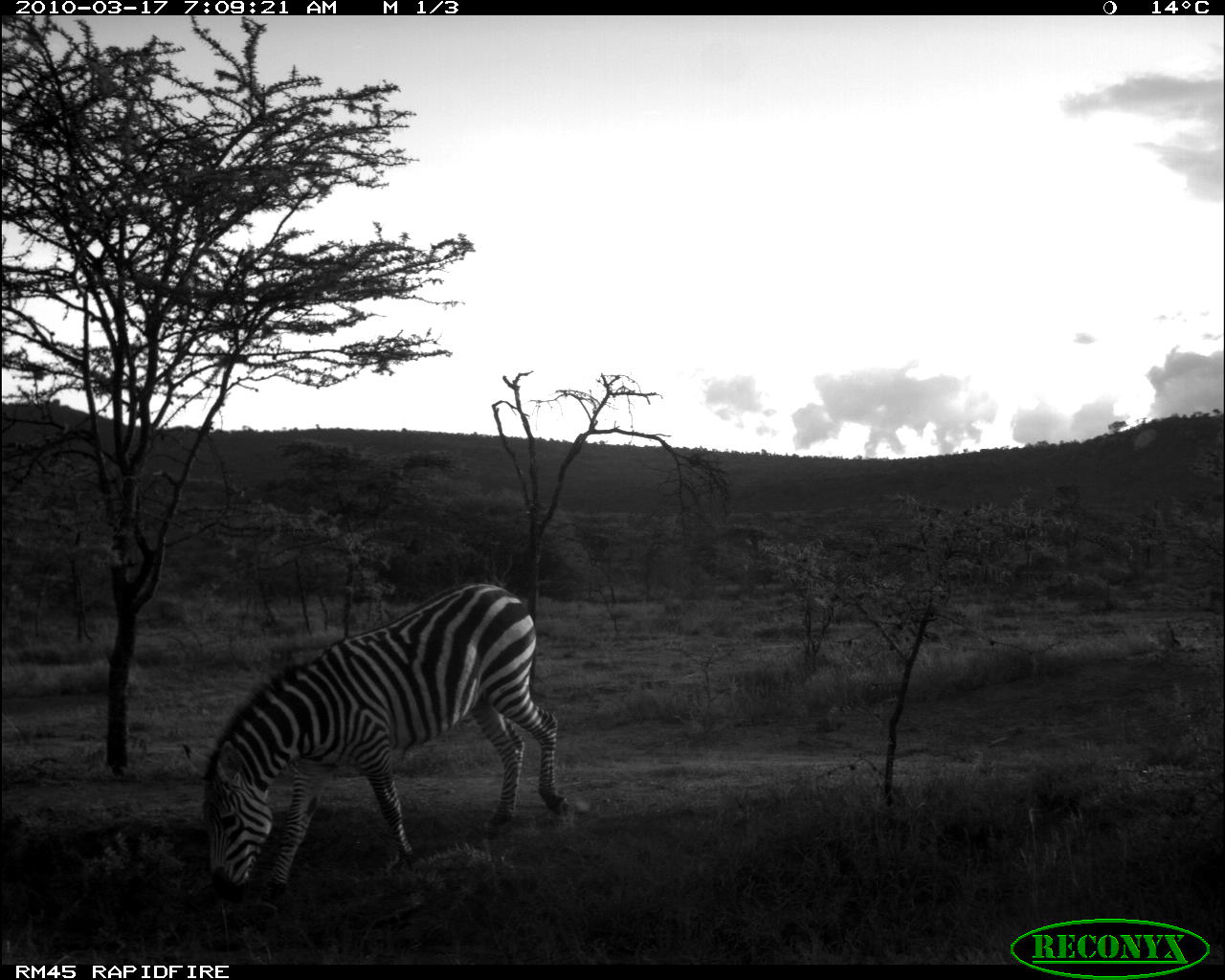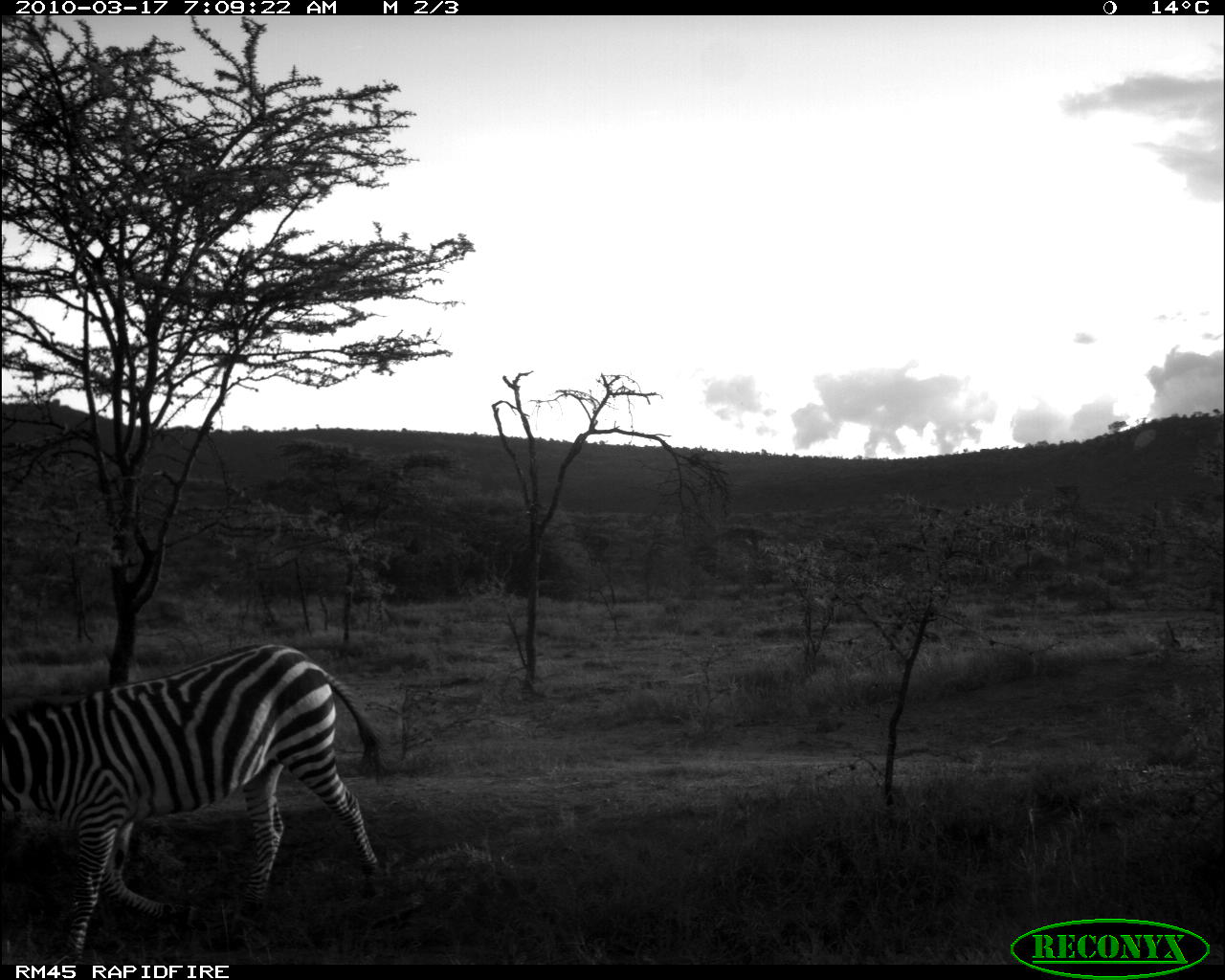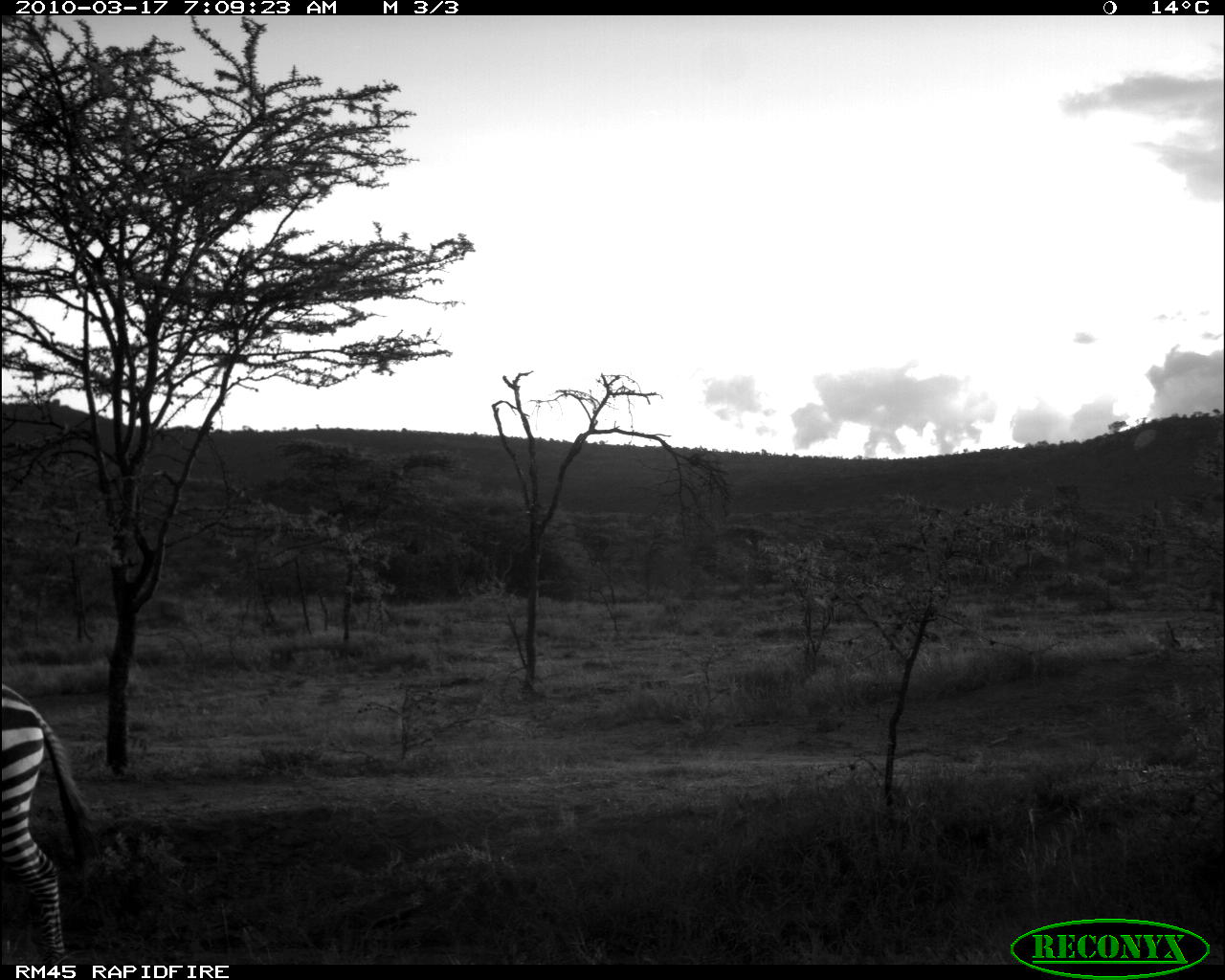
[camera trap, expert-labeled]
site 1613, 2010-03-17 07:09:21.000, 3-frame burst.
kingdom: Animalia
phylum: Chordata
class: Mammalia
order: Perissodactyla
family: Equidae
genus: Equus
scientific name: Equus quagga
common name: plains zebra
Equus quagga (plains zebra), count 1.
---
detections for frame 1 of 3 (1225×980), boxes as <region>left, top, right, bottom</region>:
equus quagga: <region>180, 580, 572, 924</region>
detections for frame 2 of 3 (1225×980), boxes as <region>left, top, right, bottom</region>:
equus quagga: <region>3, 640, 388, 966</region>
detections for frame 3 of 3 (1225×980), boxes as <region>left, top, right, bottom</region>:
equus quagga: <region>0, 678, 98, 963</region>